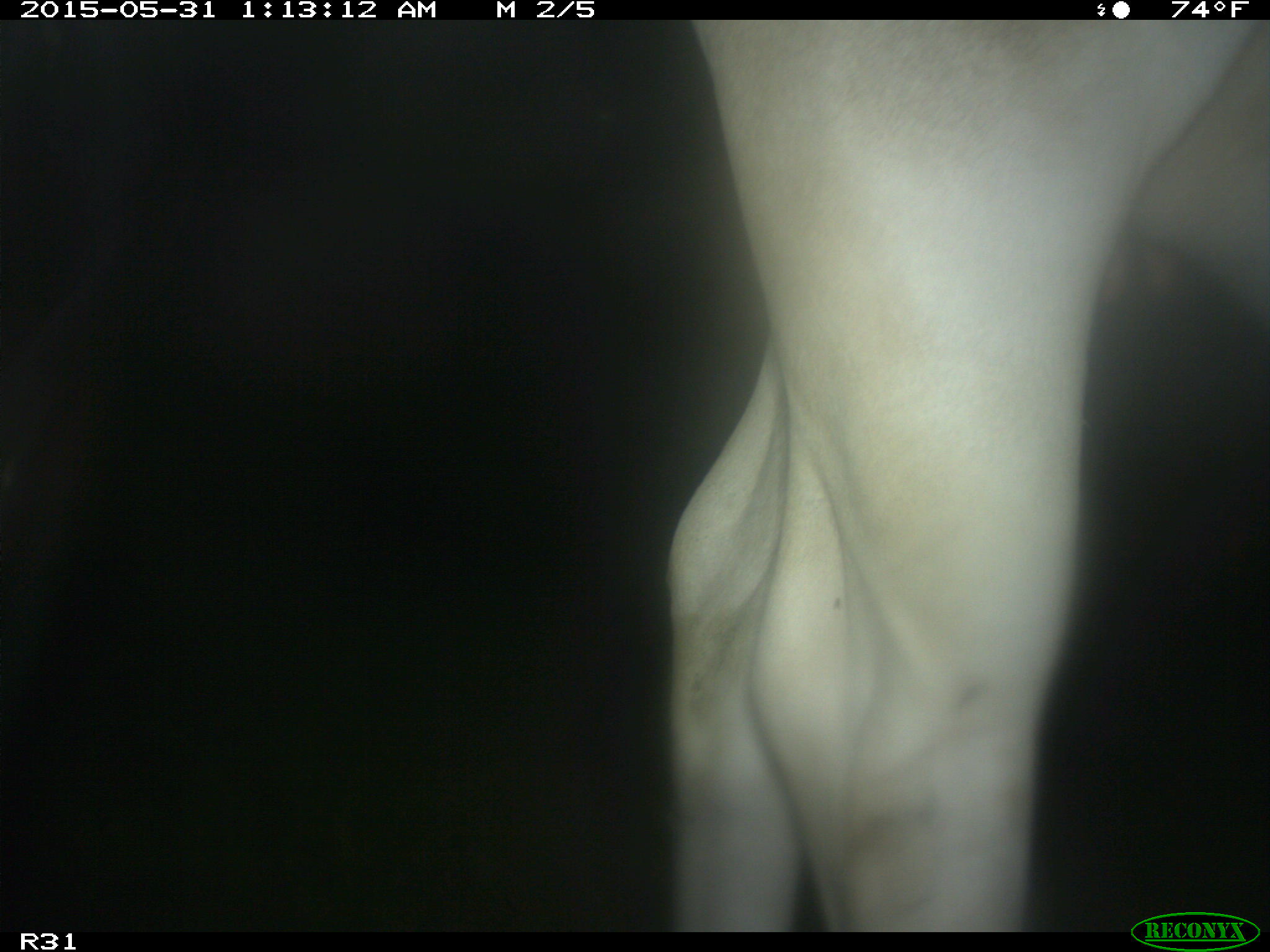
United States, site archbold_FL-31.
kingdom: Animalia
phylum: Chordata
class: Mammalia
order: Artiodactyla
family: Bovidae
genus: Bos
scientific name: Bos taurus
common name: domestic cow